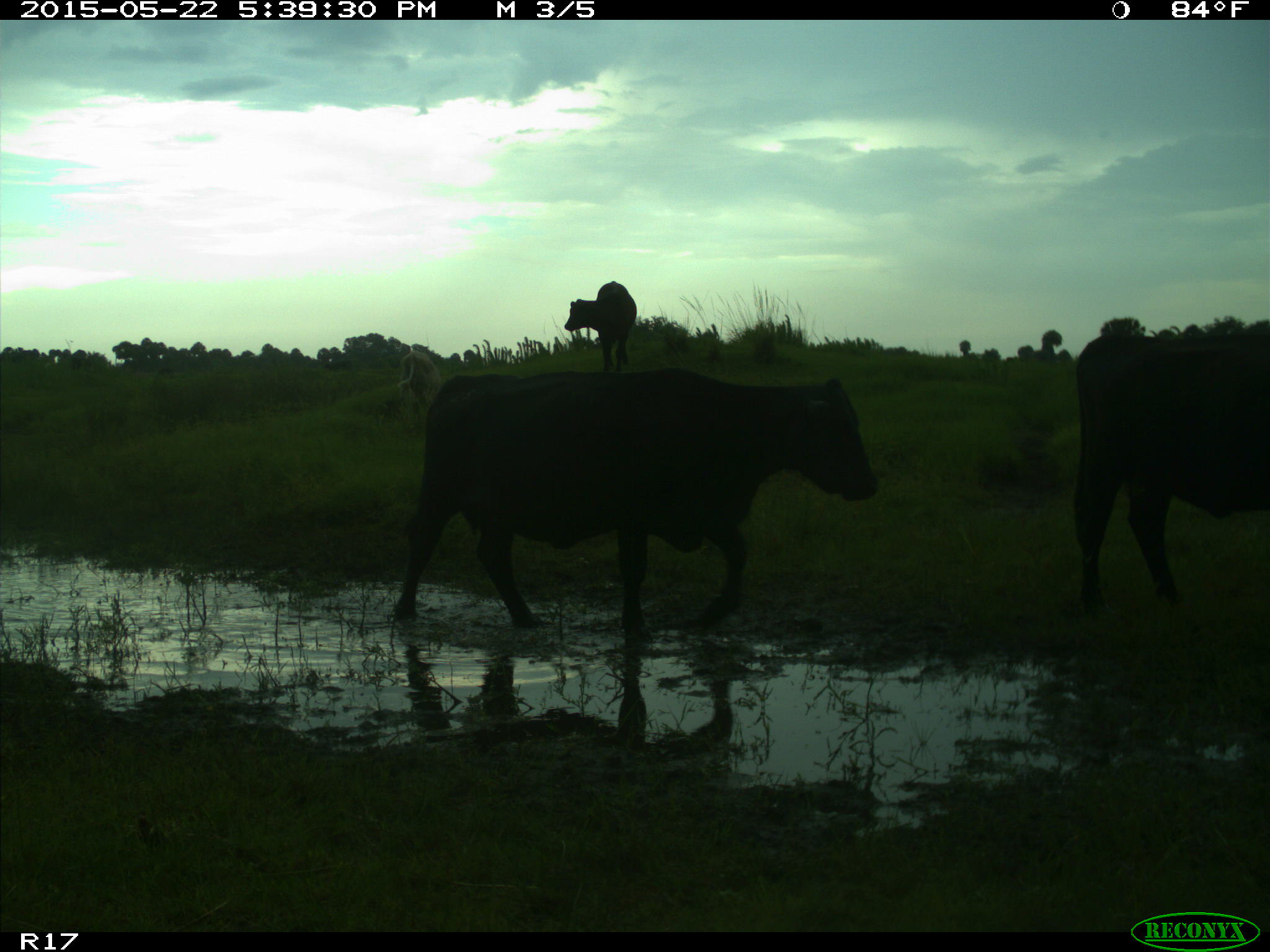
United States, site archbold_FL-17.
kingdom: Animalia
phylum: Chordata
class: Mammalia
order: Artiodactyla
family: Bovidae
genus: Bos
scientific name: Bos taurus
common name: domestic cow